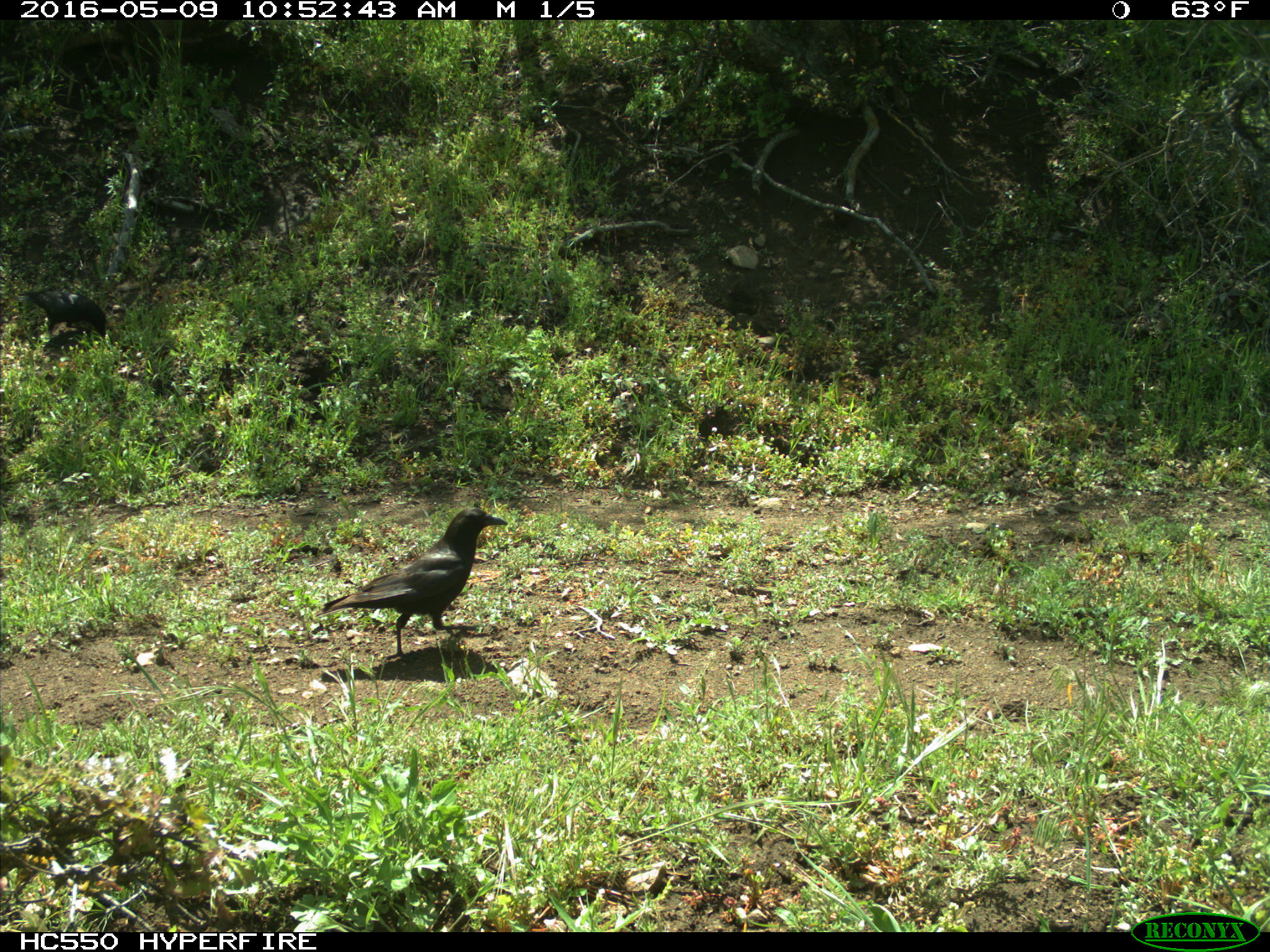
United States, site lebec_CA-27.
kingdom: Animalia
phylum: Chordata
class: Aves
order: Passeriformes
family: Corvidae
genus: Corvus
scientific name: Corvus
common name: crows and ravens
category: unidentified corvus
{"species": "unidentified corvus (crows and ravens) (Corvus)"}